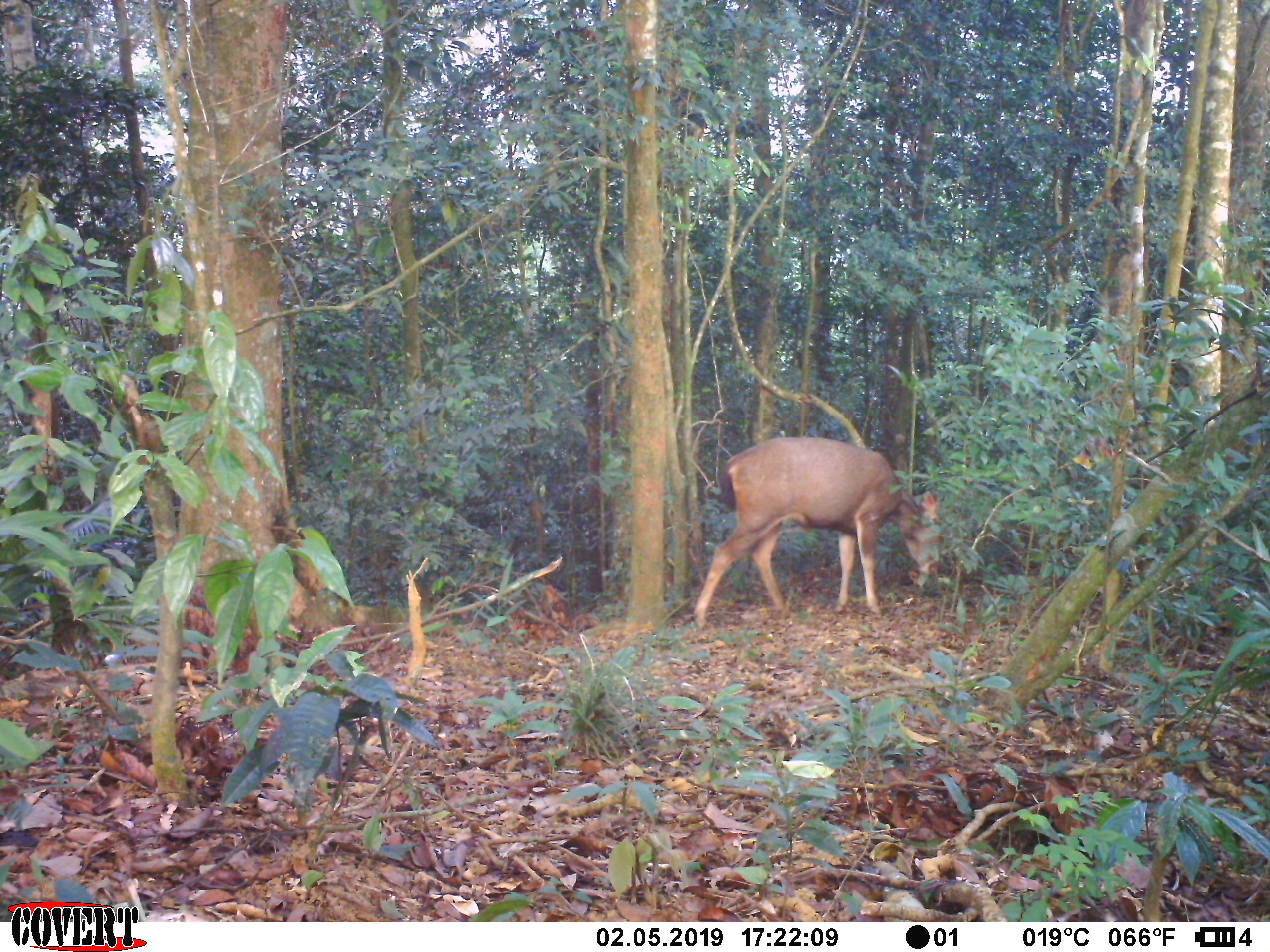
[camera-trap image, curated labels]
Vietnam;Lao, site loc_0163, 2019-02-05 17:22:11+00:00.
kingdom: Animalia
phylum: Chordata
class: Mammalia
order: Artiodactyla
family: Cervidae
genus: Rusa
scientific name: Rusa unicolor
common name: sambar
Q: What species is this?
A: Sambar (Rusa unicolor).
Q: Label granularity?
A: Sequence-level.